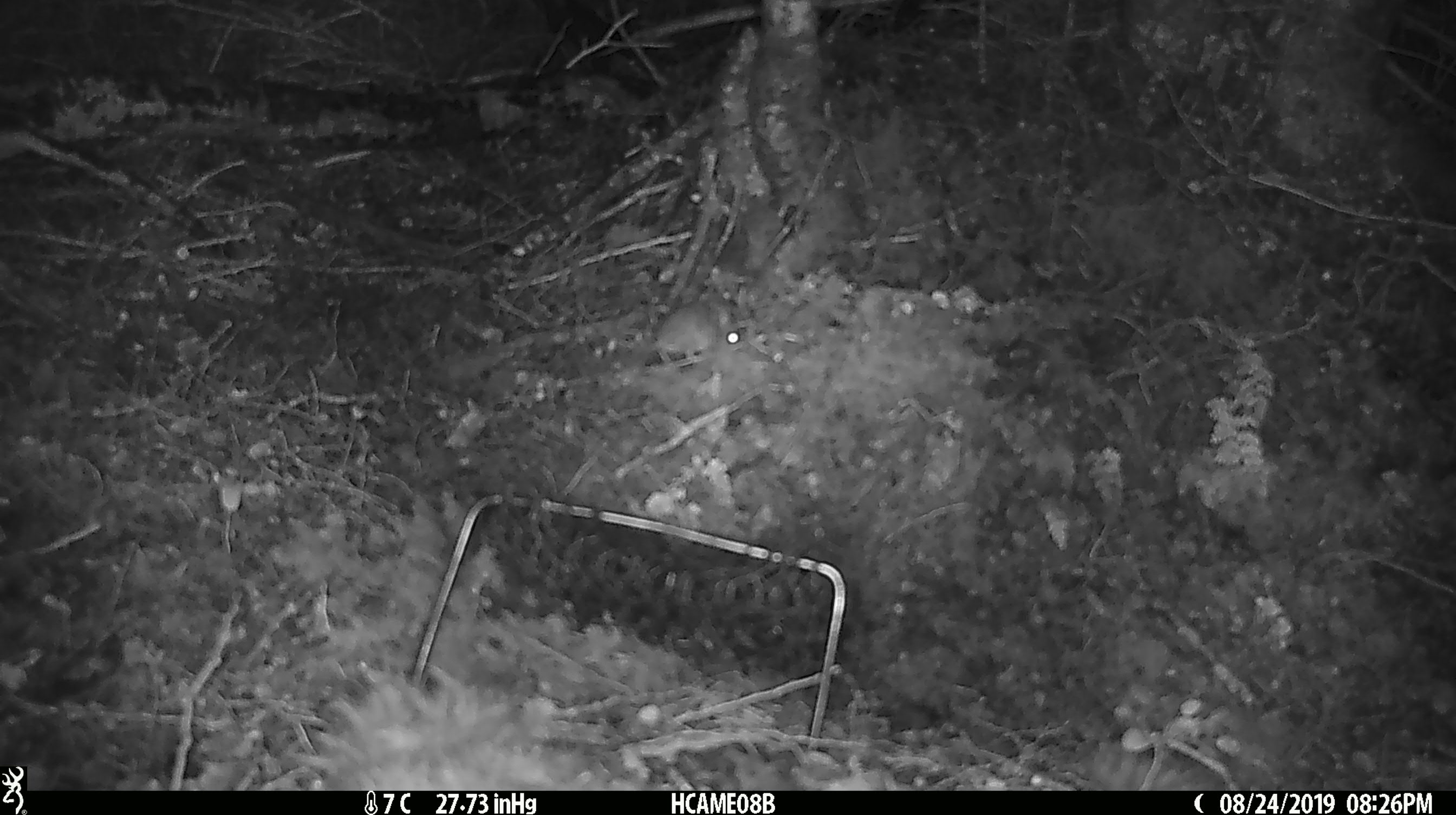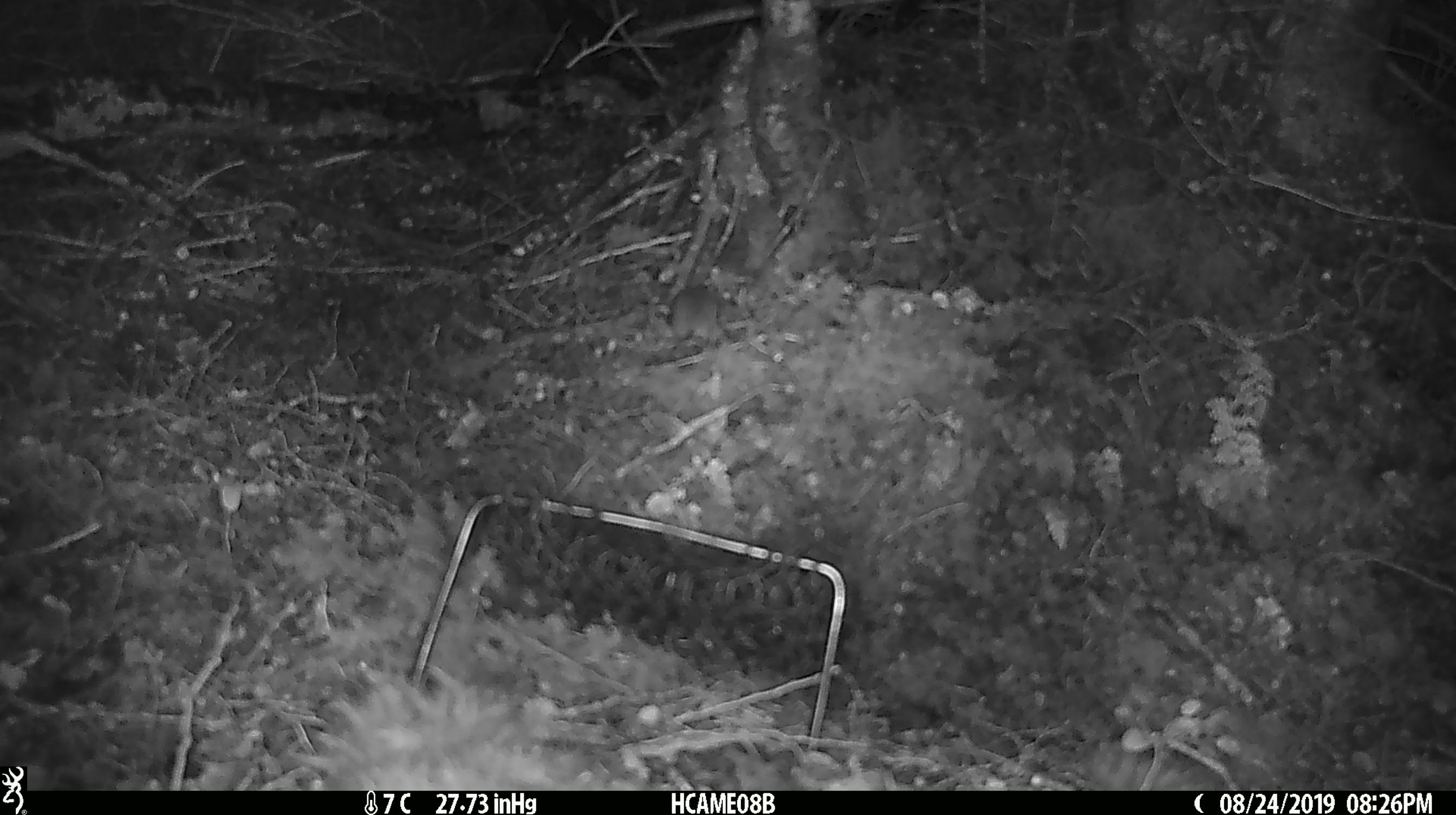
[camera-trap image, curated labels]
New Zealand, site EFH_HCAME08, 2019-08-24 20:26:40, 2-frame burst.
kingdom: Animalia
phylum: Chordata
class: Mammalia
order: Rodentia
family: Muridae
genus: Mus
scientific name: Mus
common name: mouse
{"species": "mouse (Mus)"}